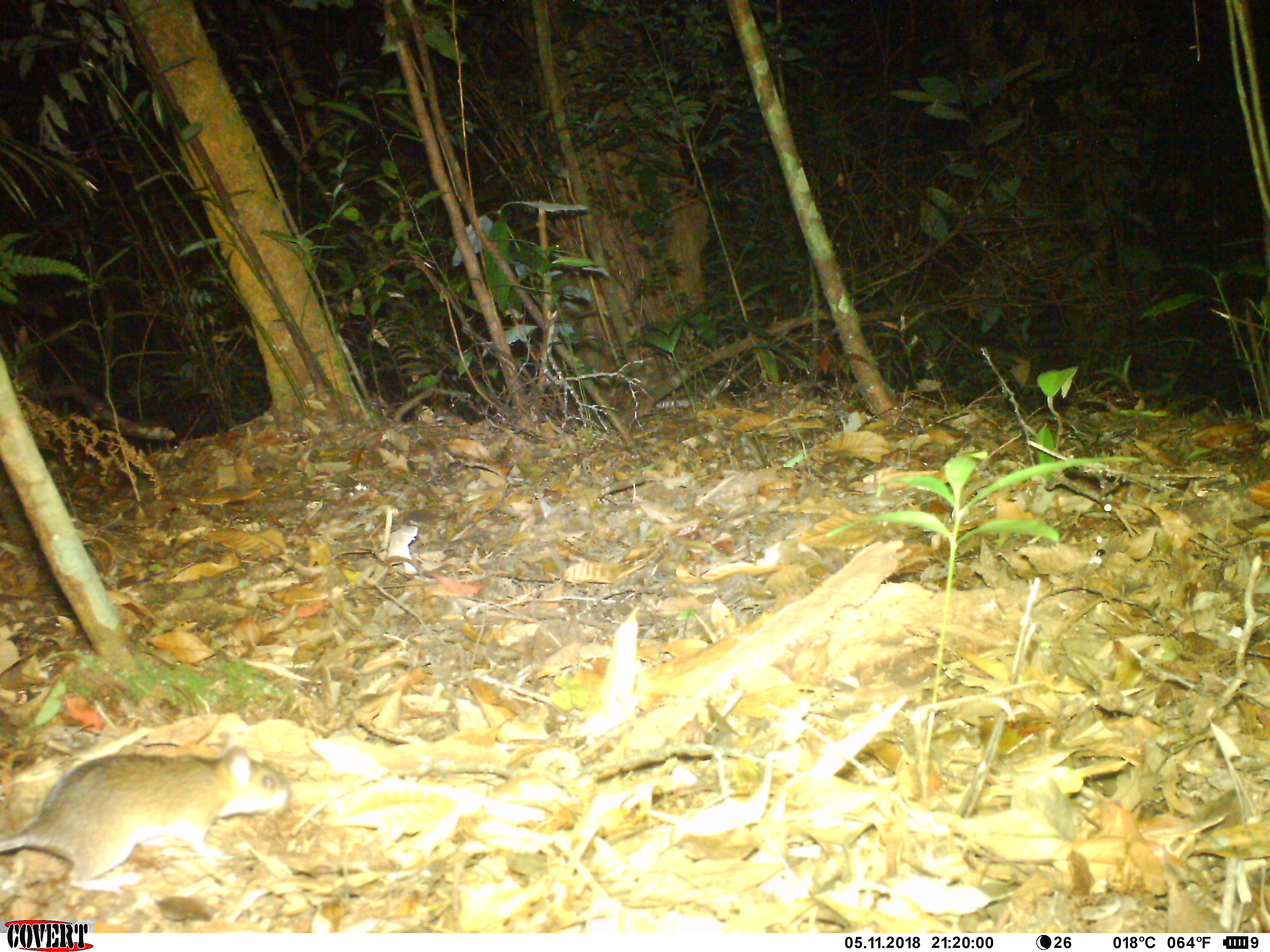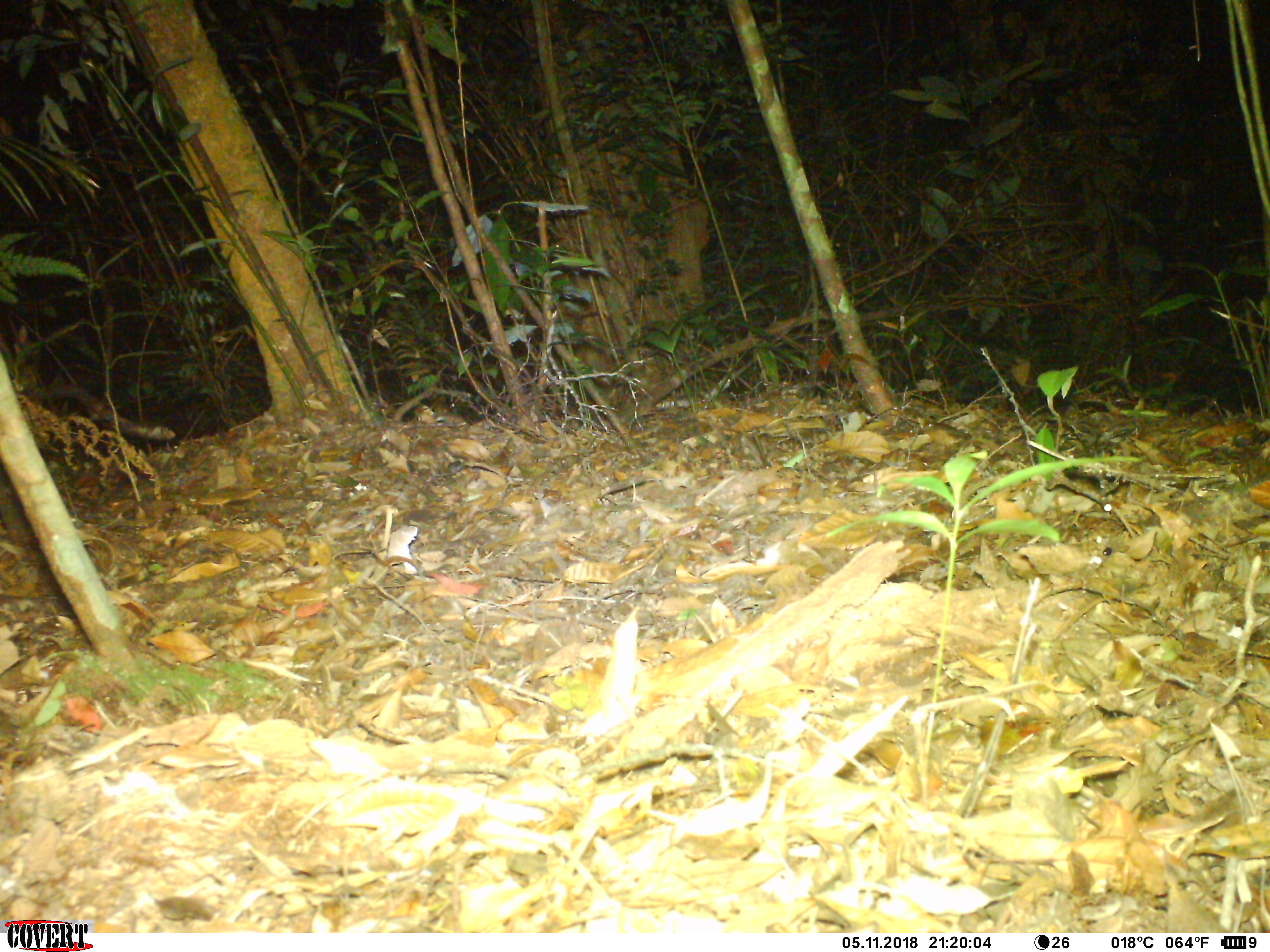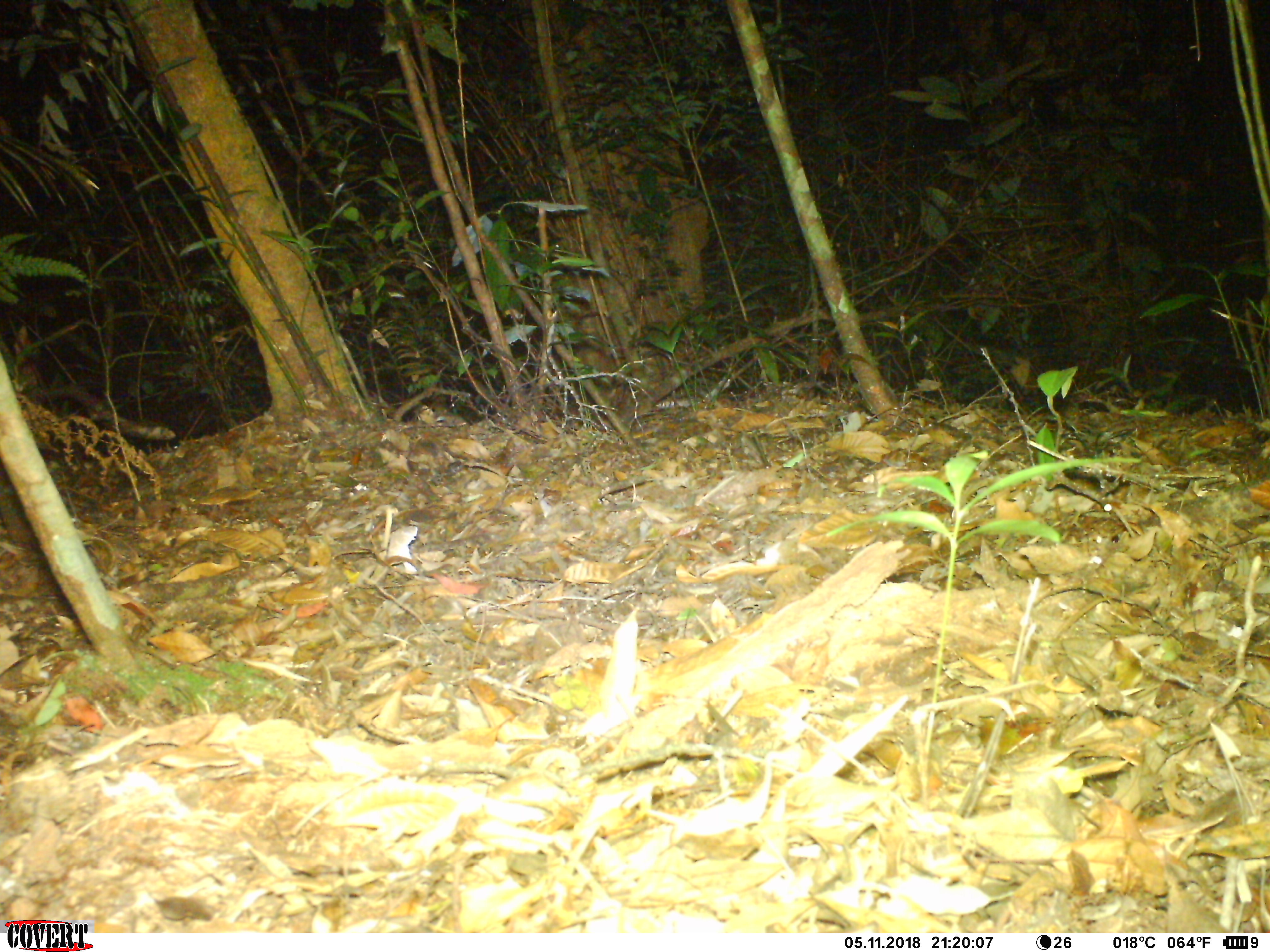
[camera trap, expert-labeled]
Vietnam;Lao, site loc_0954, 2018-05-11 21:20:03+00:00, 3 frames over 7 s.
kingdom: Animalia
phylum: Chordata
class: Mammalia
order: Rodentia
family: Muridae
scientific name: Muridae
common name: old-world mice and rats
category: unidentified murid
Unidentified murid (old-world mice and rats) (Muridae). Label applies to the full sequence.